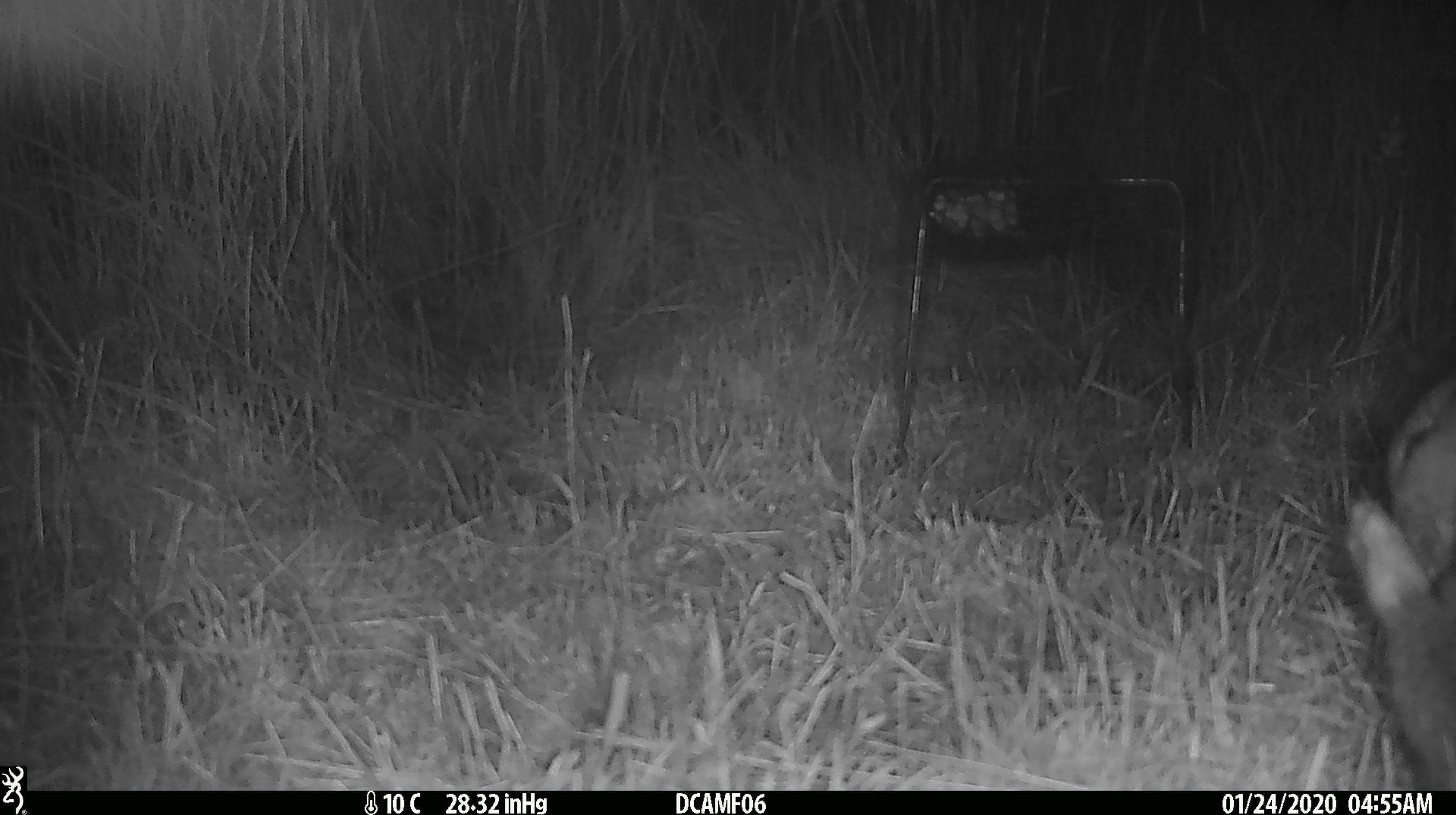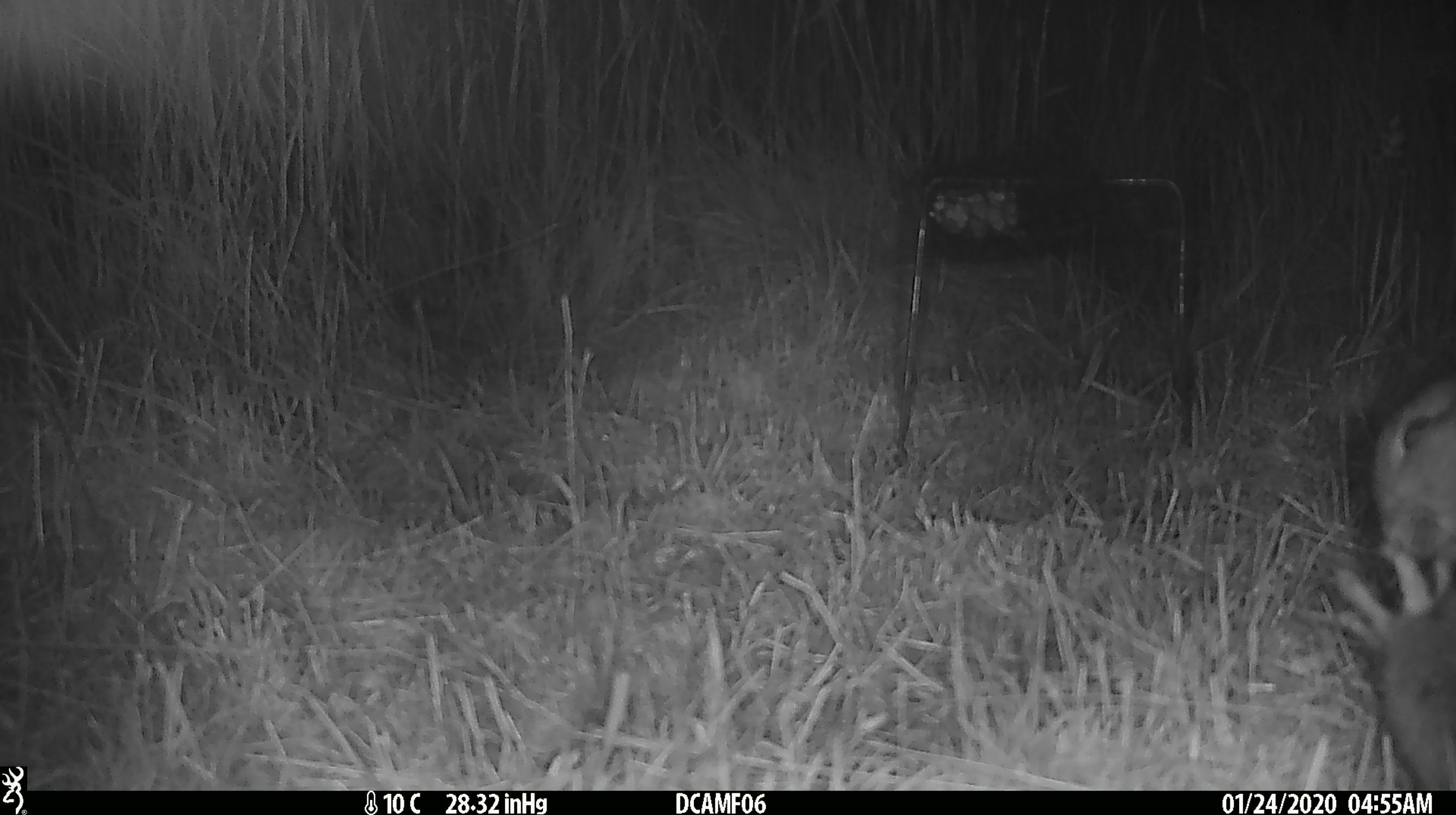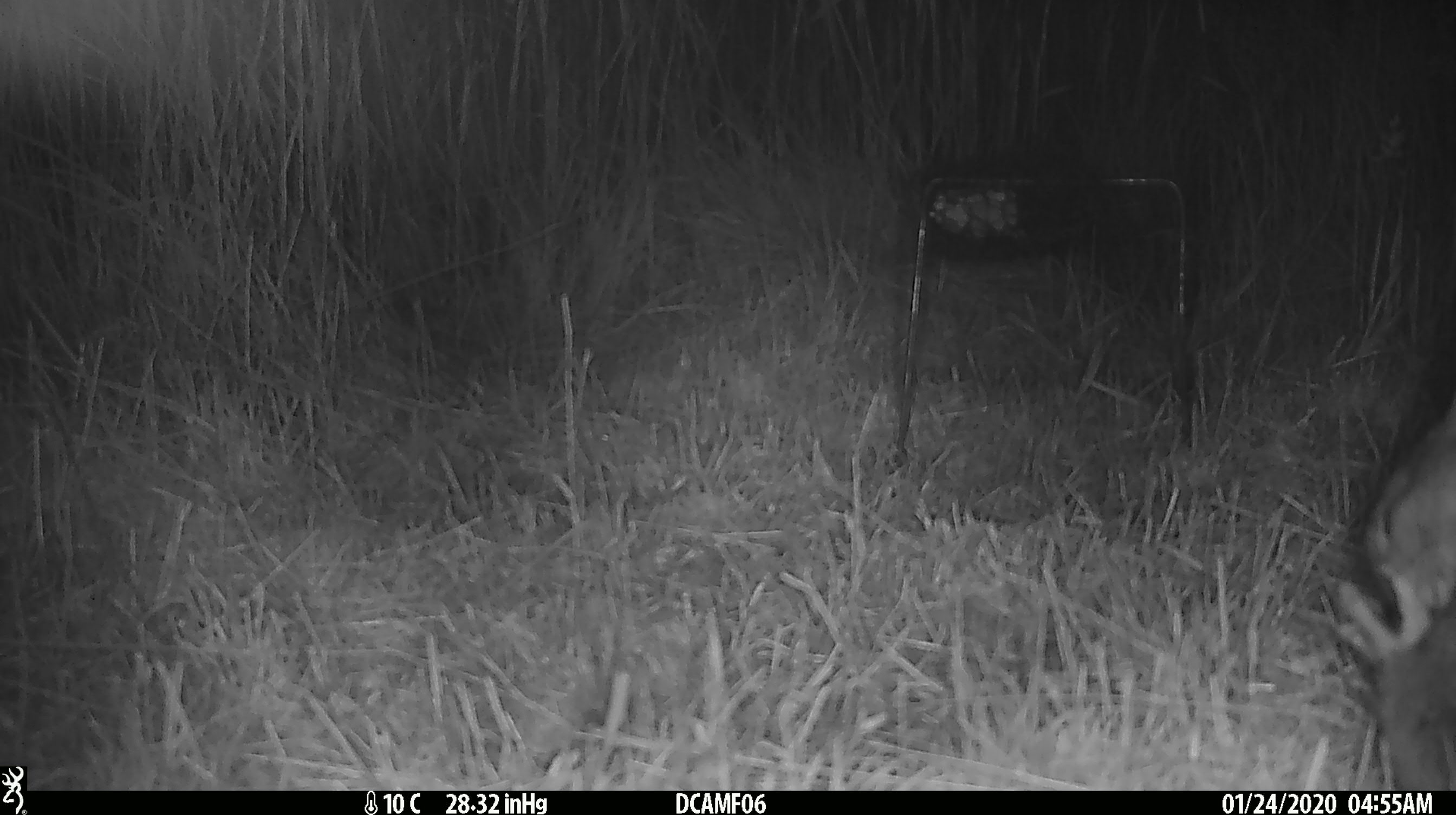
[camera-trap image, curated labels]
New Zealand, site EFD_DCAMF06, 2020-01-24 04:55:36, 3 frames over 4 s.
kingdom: Animalia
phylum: Chordata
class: Mammalia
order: Lagomorpha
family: Leporidae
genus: Oryctolagus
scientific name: Oryctolagus cuniculus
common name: european rabbit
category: rabbit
Rabbit (european rabbit) (Oryctolagus cuniculus).